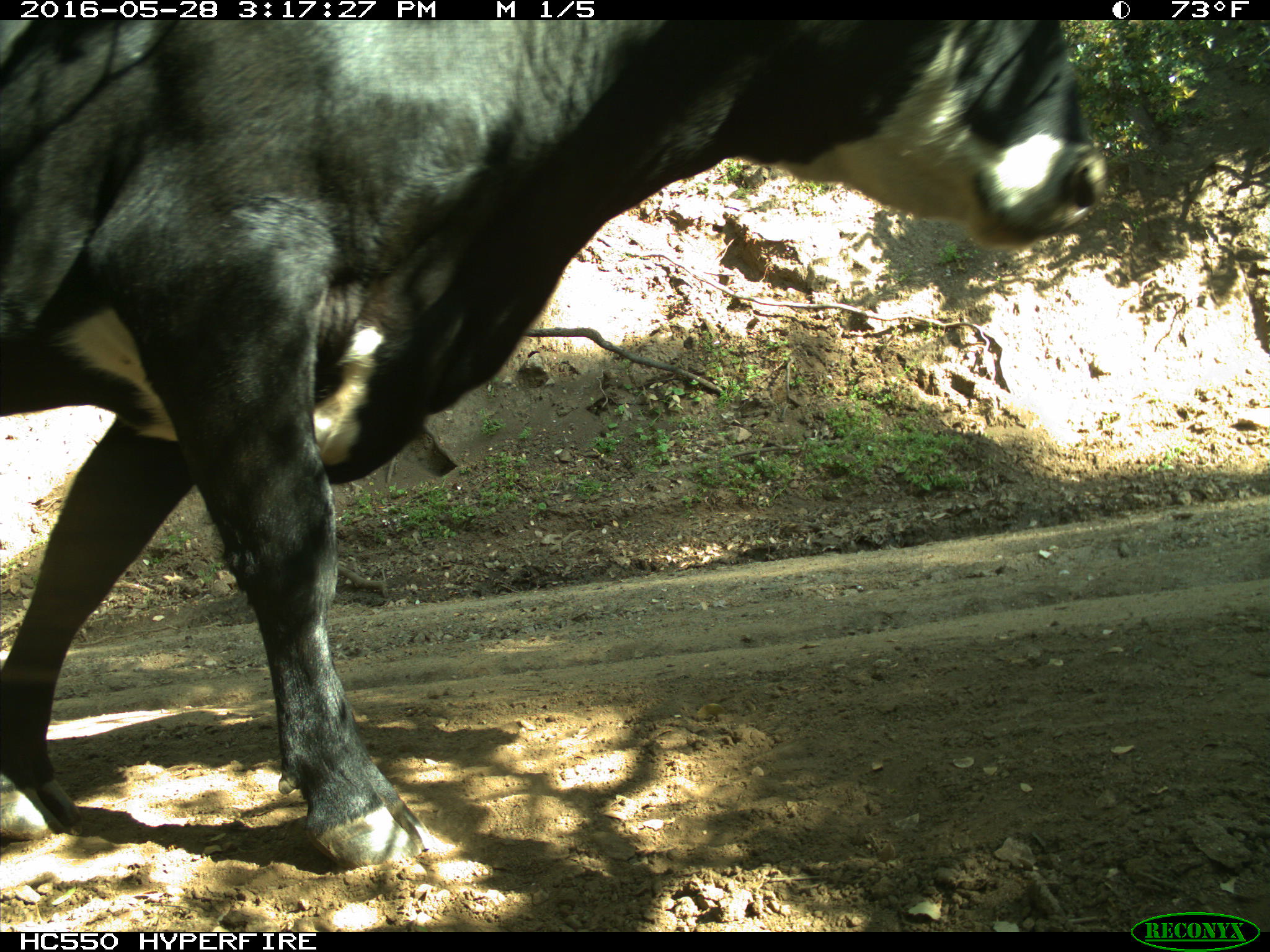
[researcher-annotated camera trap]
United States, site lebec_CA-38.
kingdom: Animalia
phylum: Chordata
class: Mammalia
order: Artiodactyla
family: Bovidae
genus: Bos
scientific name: Bos taurus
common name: domestic cow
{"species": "Bos taurus (domestic cow)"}